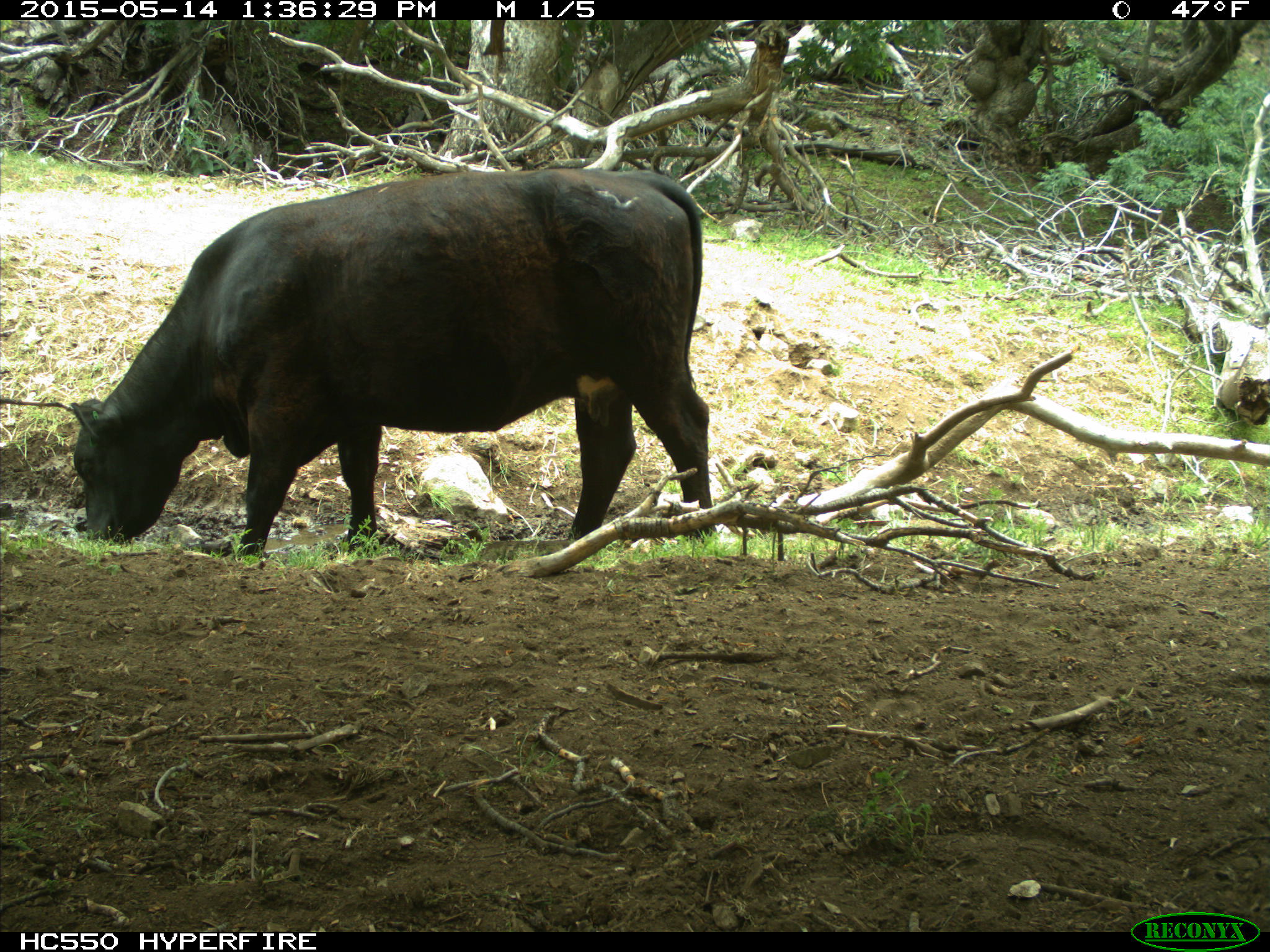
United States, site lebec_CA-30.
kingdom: Animalia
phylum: Chordata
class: Mammalia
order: Artiodactyla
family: Bovidae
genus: Bos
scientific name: Bos taurus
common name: domestic cow